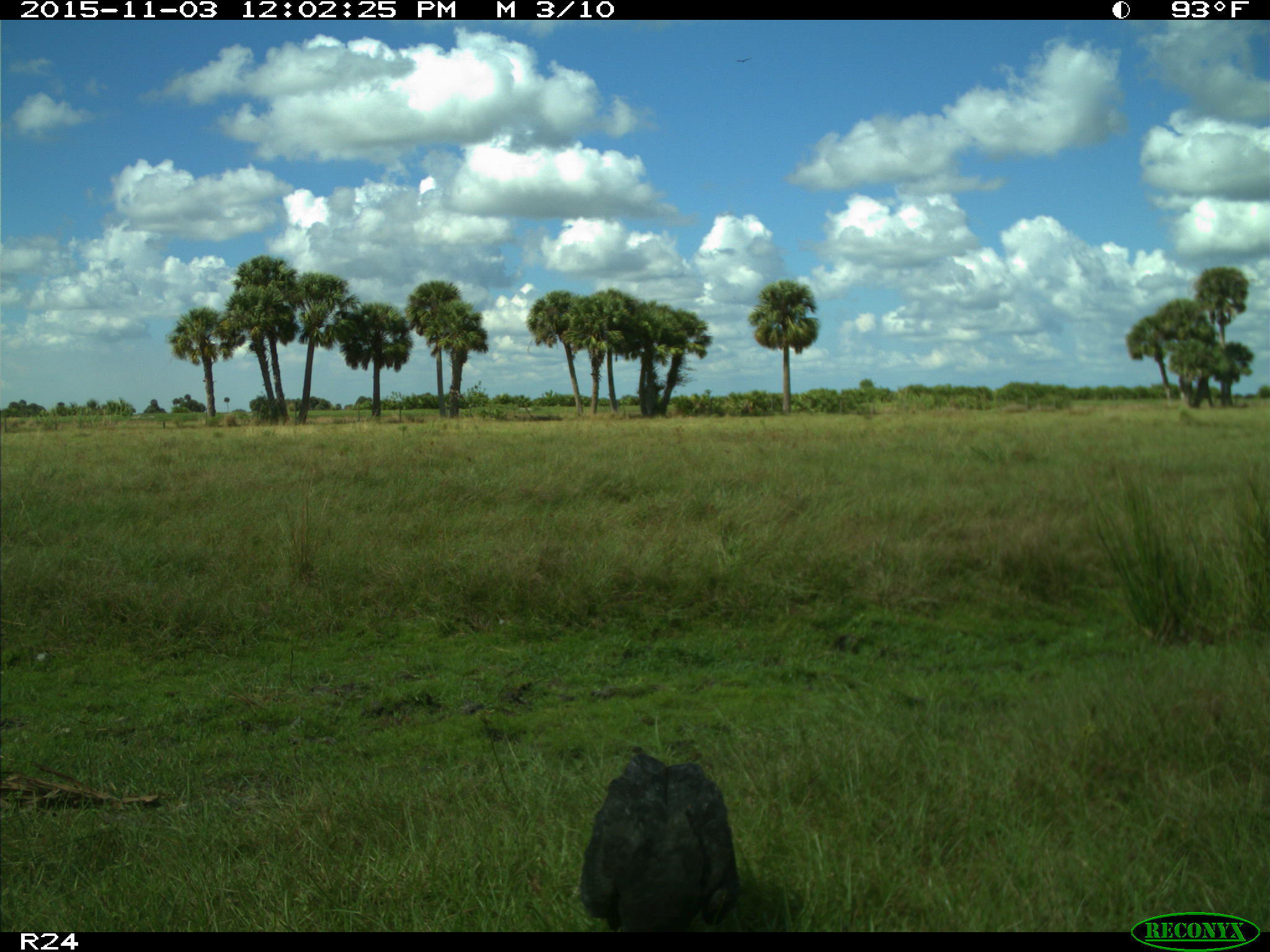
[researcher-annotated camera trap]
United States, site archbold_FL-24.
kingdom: Animalia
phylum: Chordata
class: Aves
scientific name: Aves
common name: birds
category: unidentified bird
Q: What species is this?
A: Unidentified bird (birds) (Aves).